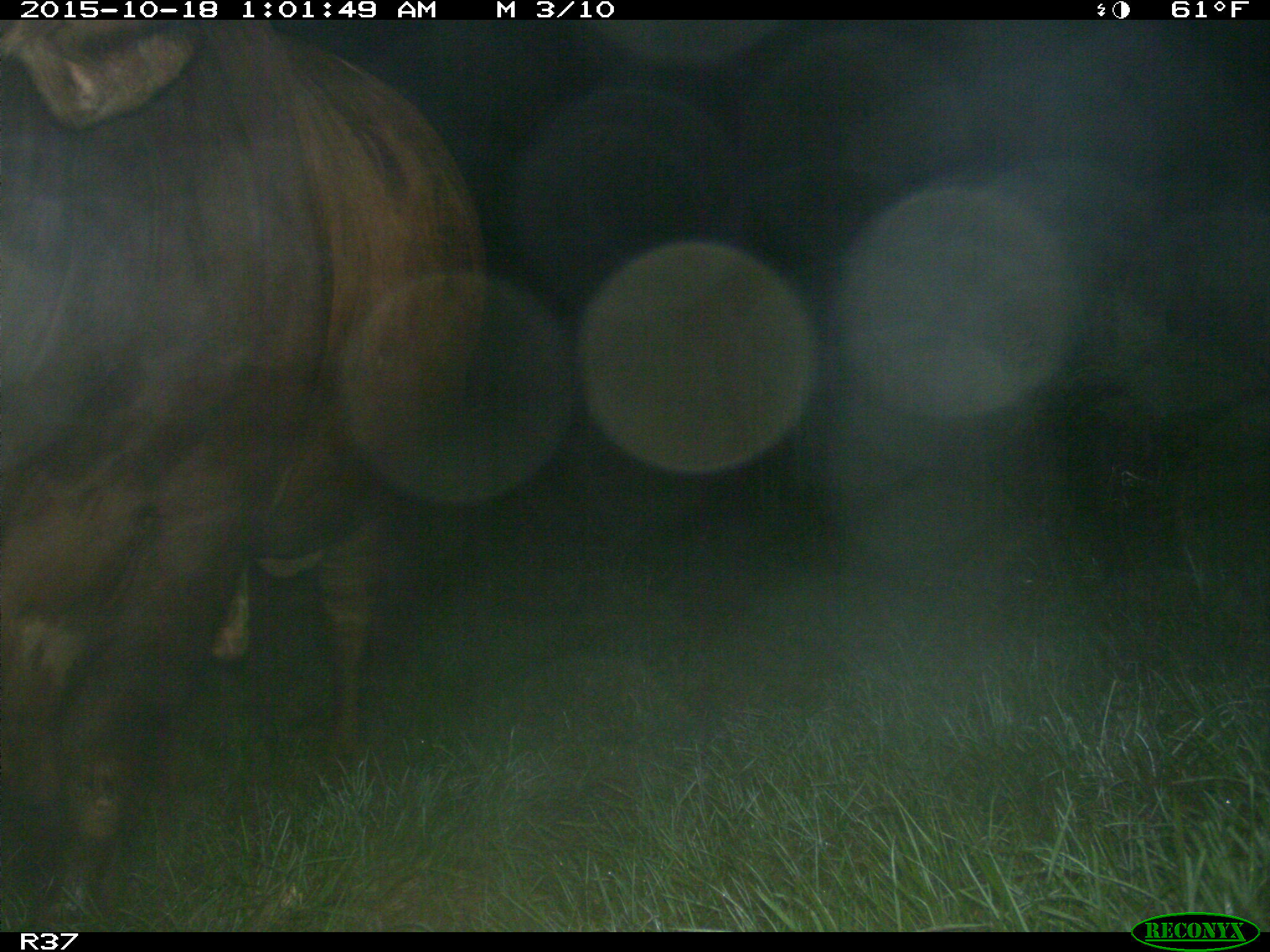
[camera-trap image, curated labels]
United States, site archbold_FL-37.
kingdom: Animalia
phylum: Chordata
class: Mammalia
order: Artiodactyla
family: Bovidae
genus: Bos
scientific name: Bos taurus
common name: domestic cow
Bos taurus (domestic cow).